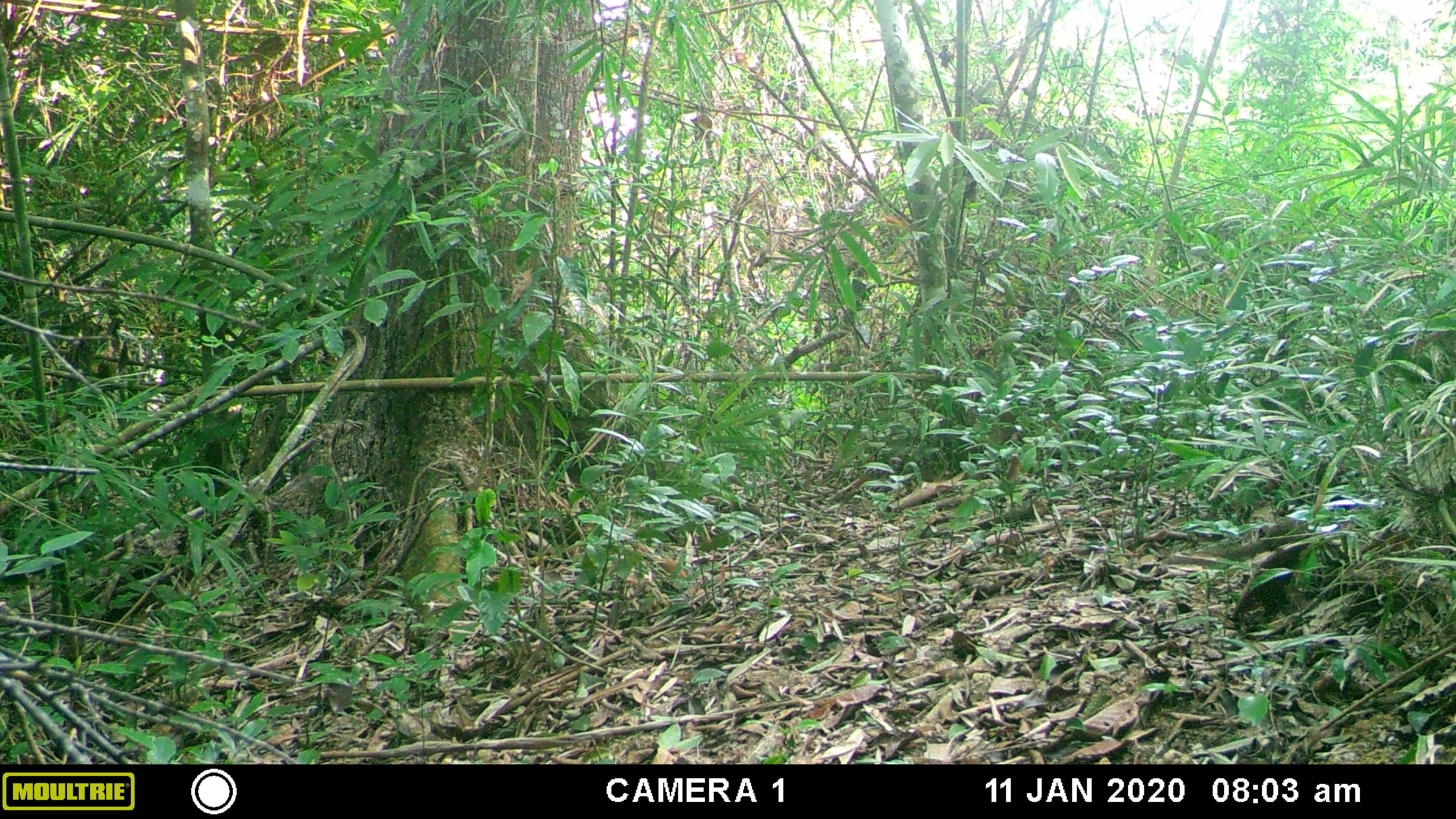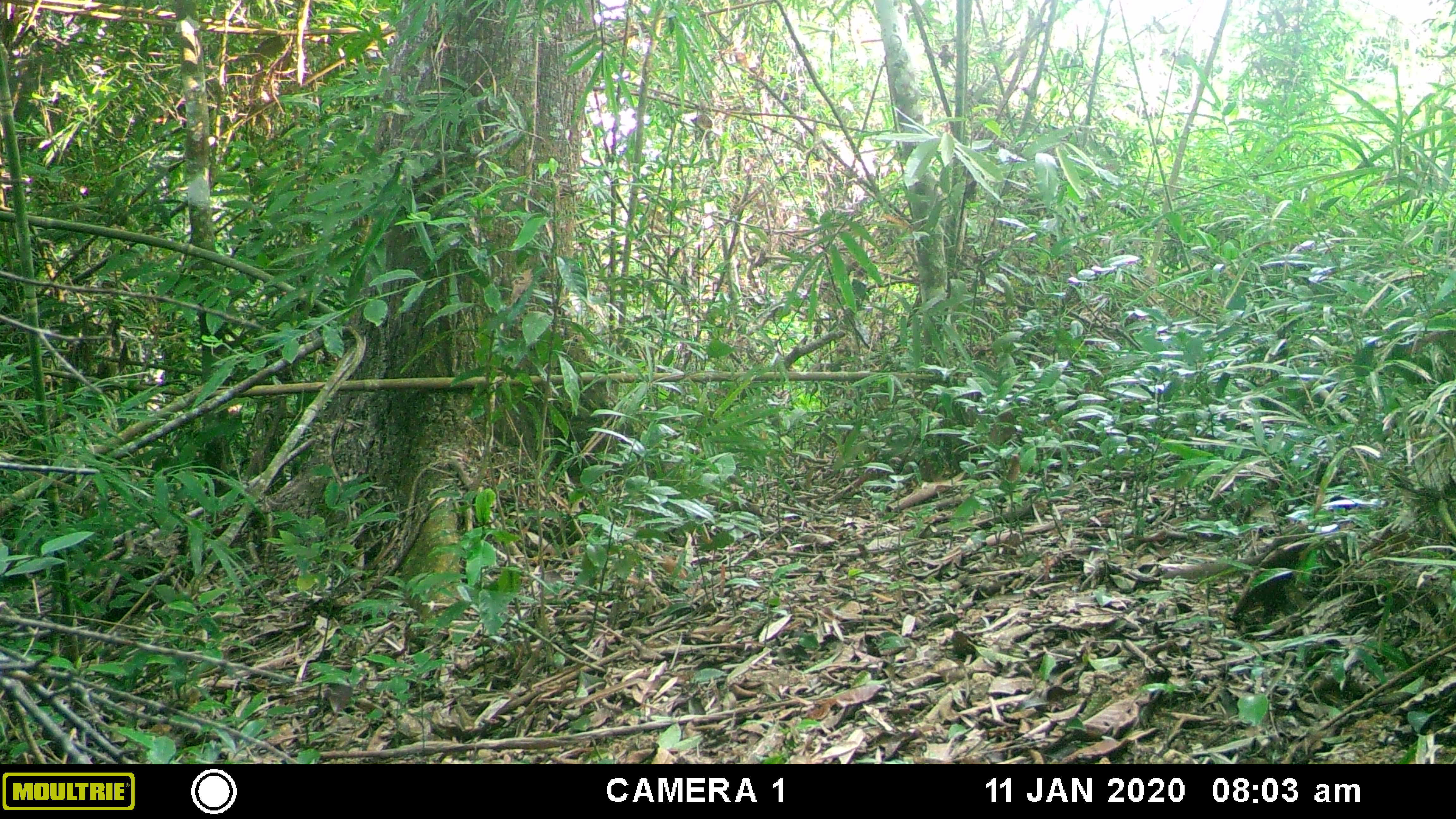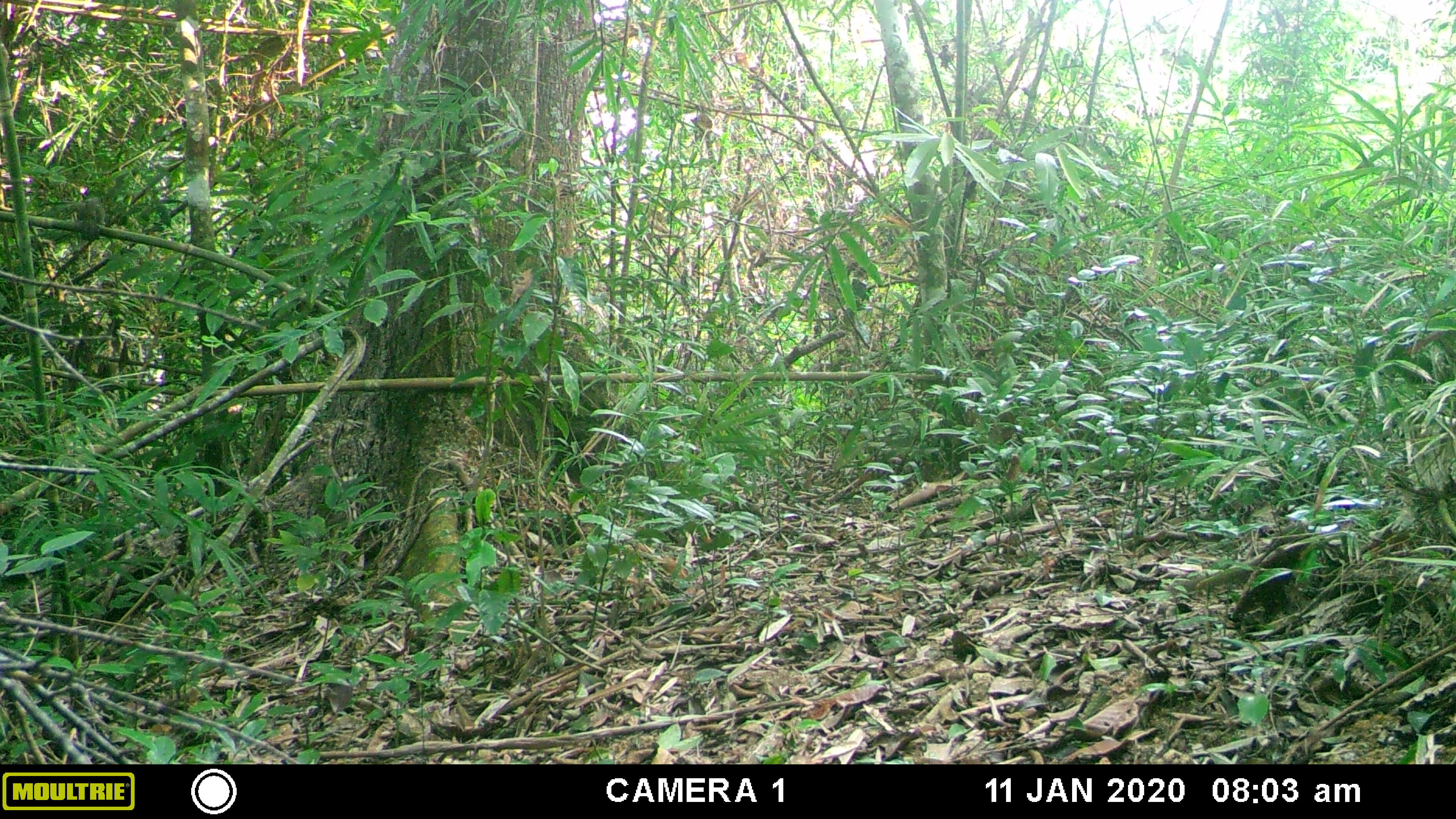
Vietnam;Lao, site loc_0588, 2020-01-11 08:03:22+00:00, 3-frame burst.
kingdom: Animalia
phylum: Chordata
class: Mammalia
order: Scandentia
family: Tupaiidae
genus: Tupaia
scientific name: Tupaia belangeri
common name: northern treeshrew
Northern treeshrew (Tupaia belangeri). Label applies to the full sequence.